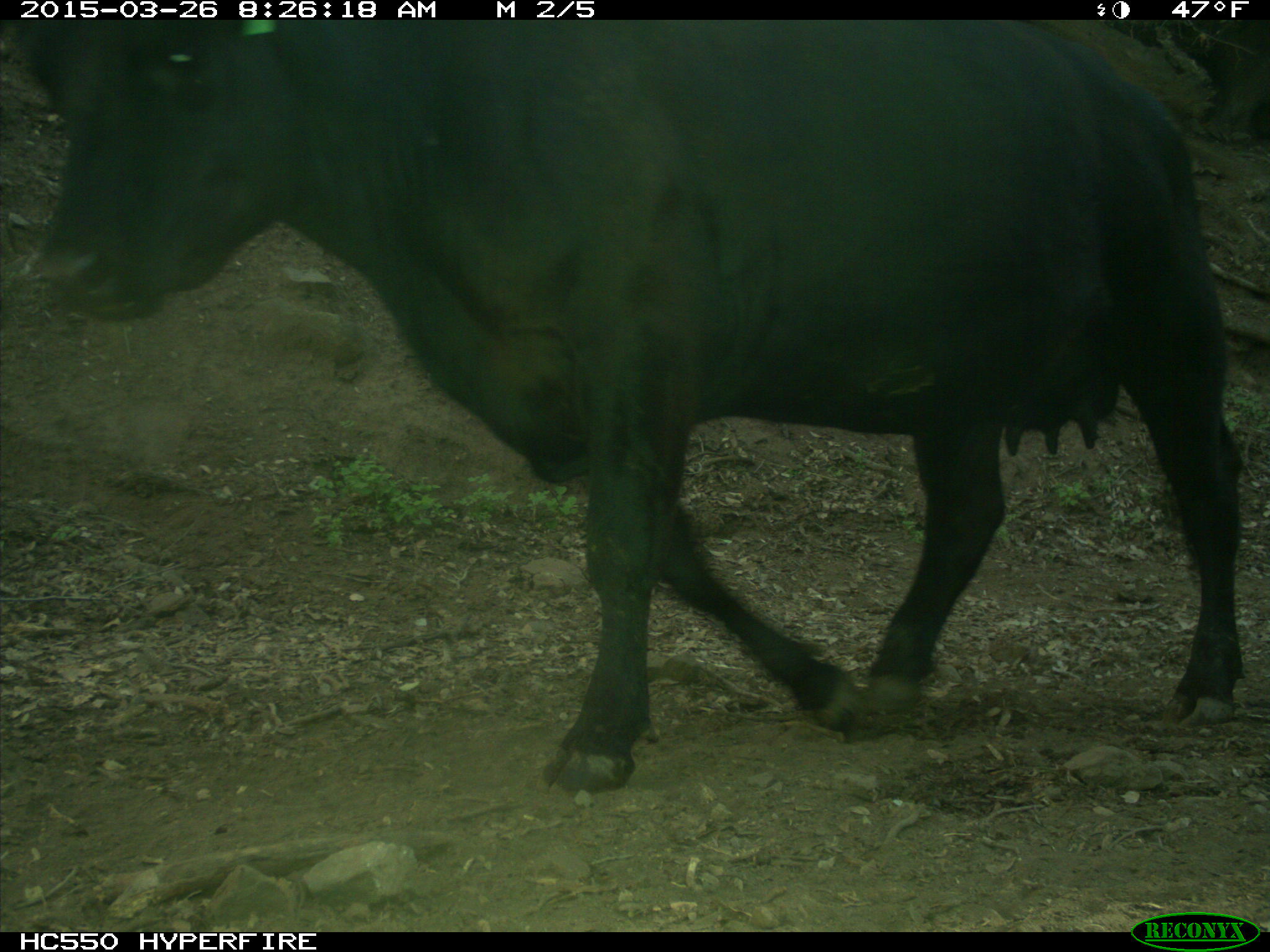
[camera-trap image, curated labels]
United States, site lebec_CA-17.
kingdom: Animalia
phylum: Chordata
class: Mammalia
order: Artiodactyla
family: Bovidae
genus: Bos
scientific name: Bos taurus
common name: domestic cow